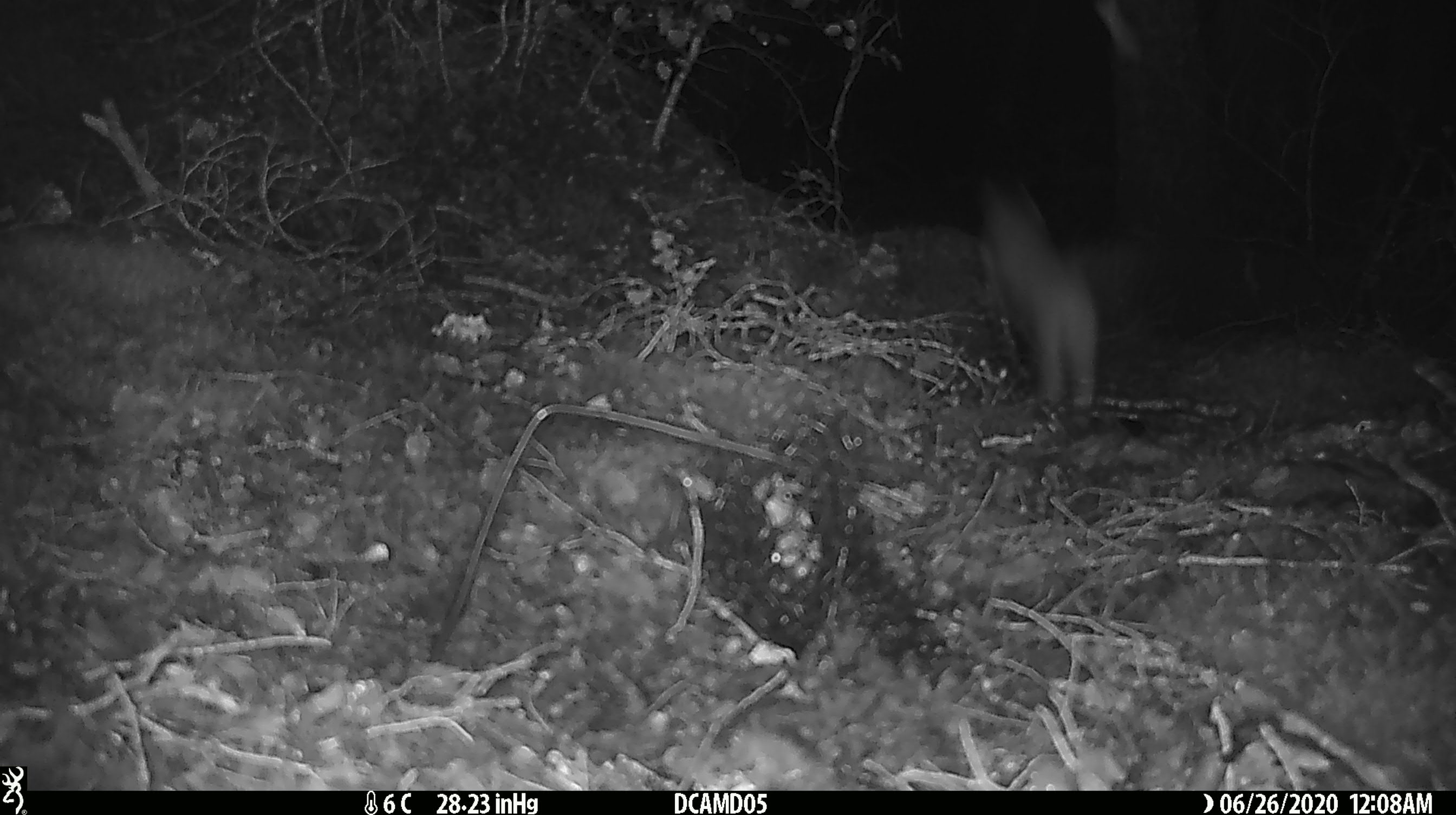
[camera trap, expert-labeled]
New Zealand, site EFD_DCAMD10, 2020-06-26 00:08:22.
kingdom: Animalia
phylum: Chordata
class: Mammalia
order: Carnivora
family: Mustelidae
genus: Mustela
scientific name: Mustela erminea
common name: stoat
Stoat (Mustela erminea).